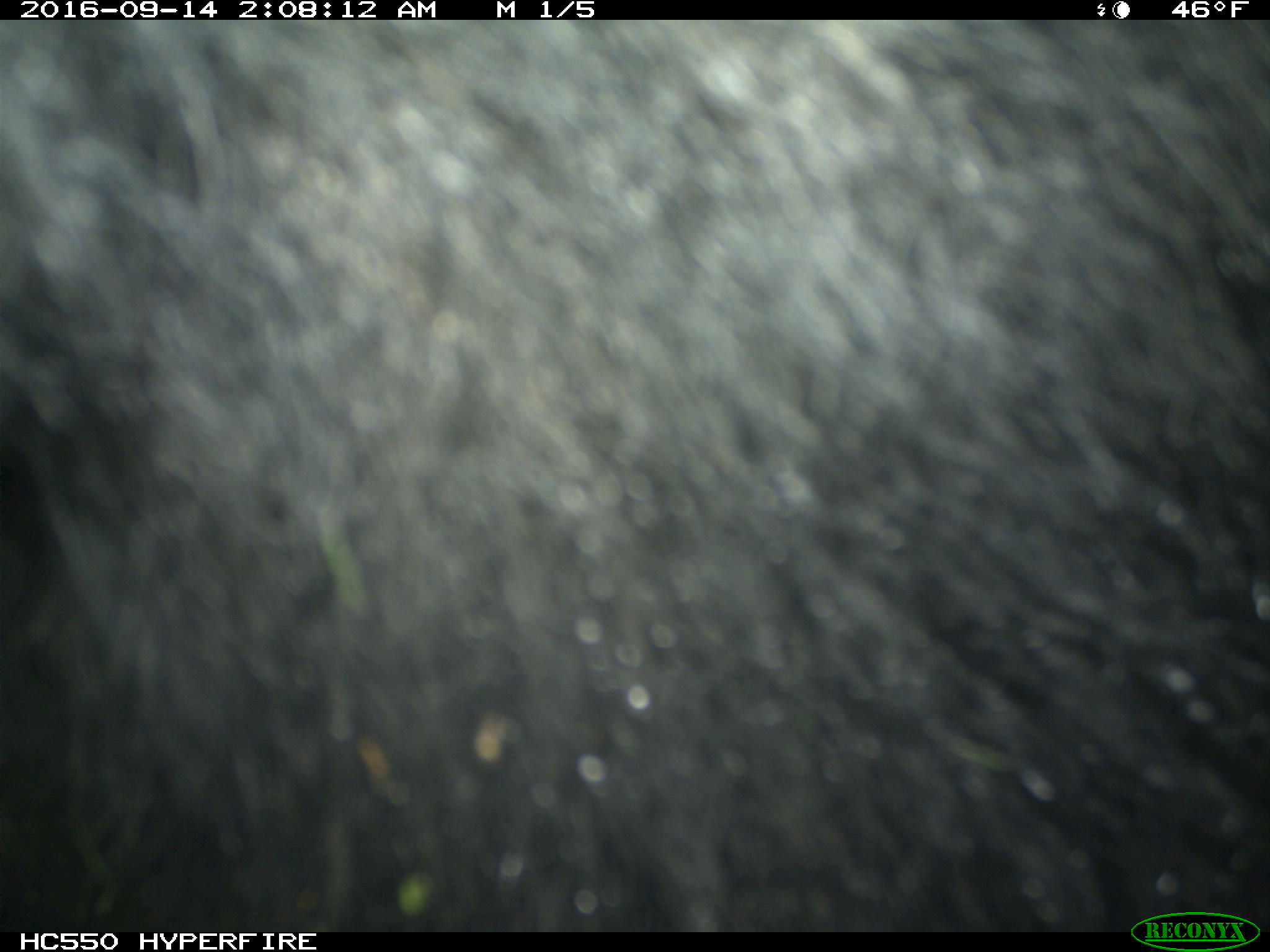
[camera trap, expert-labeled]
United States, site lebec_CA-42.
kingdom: Animalia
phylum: Chordata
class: Mammalia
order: Carnivora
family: Ursidae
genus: Ursus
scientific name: Ursus americanus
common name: american black bear